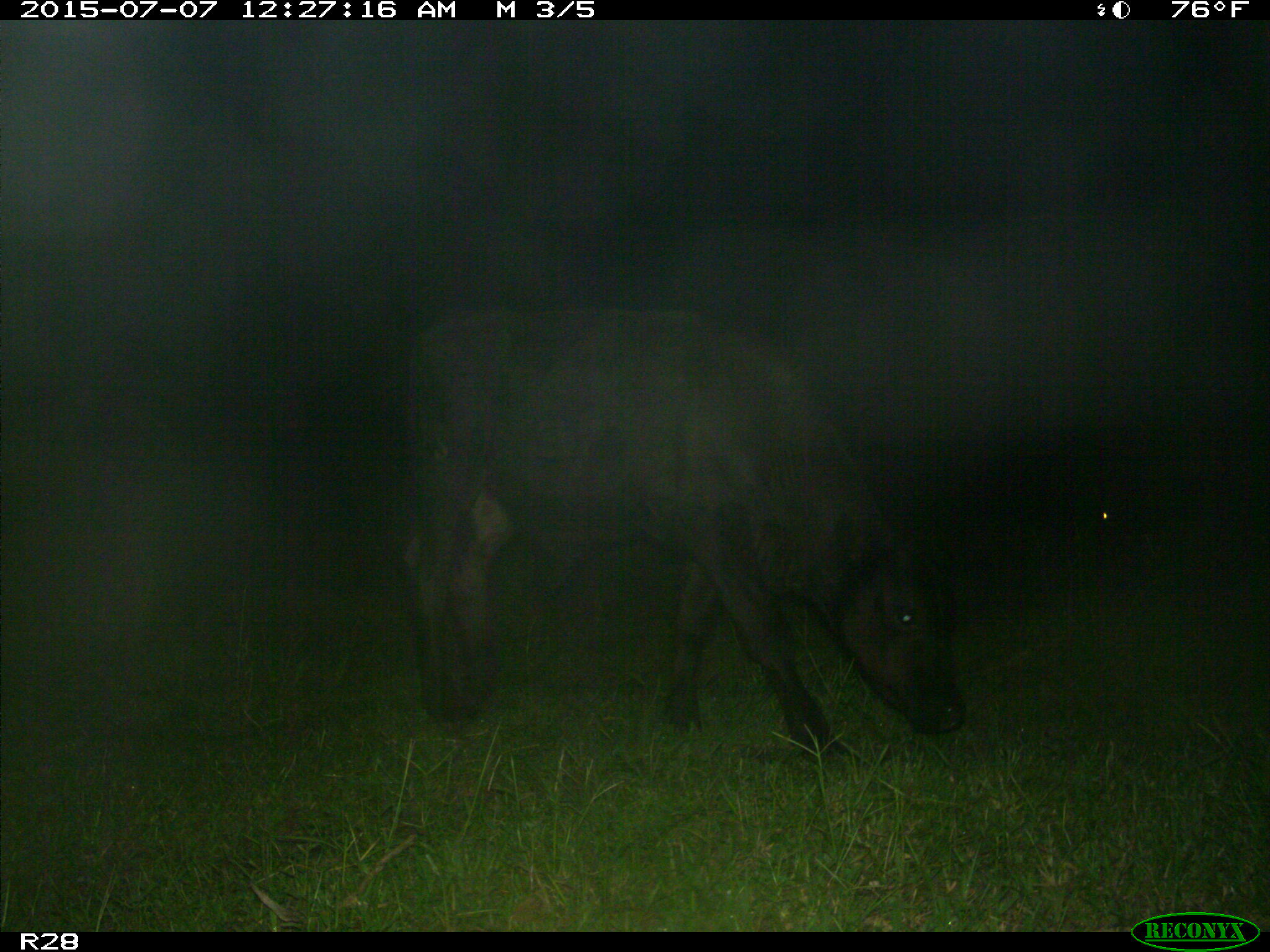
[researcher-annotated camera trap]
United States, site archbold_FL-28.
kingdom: Animalia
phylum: Chordata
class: Mammalia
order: Artiodactyla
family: Bovidae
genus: Bos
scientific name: Bos taurus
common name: domestic cow